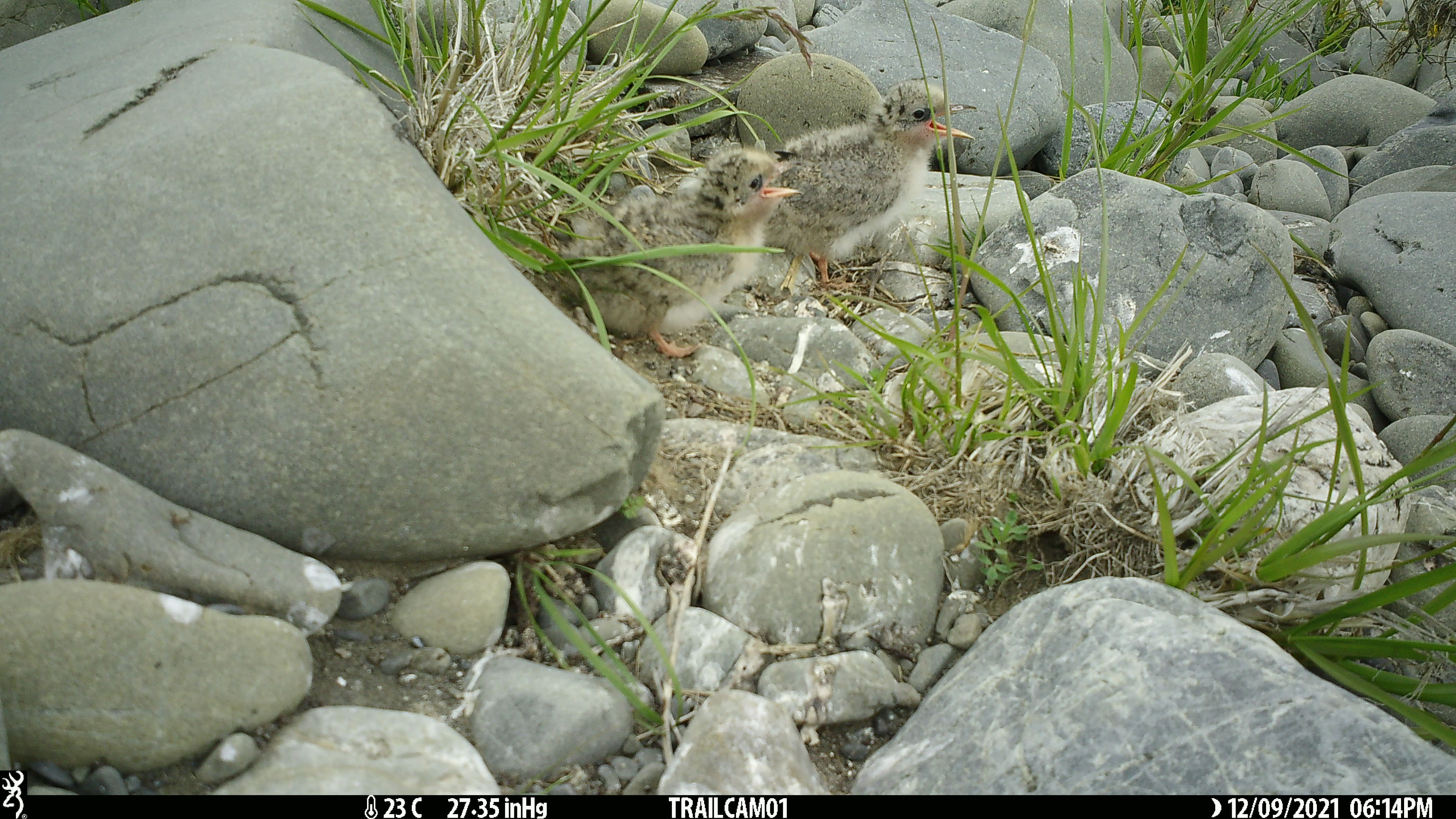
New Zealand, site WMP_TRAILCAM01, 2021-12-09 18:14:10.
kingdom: Animalia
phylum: Chordata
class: Aves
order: Charadriiformes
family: Laridae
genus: Chlidonias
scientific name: Chlidonias albostriatus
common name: black-fronted tern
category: black fronted tern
Black fronted tern (black-fronted tern) (Chlidonias albostriatus).